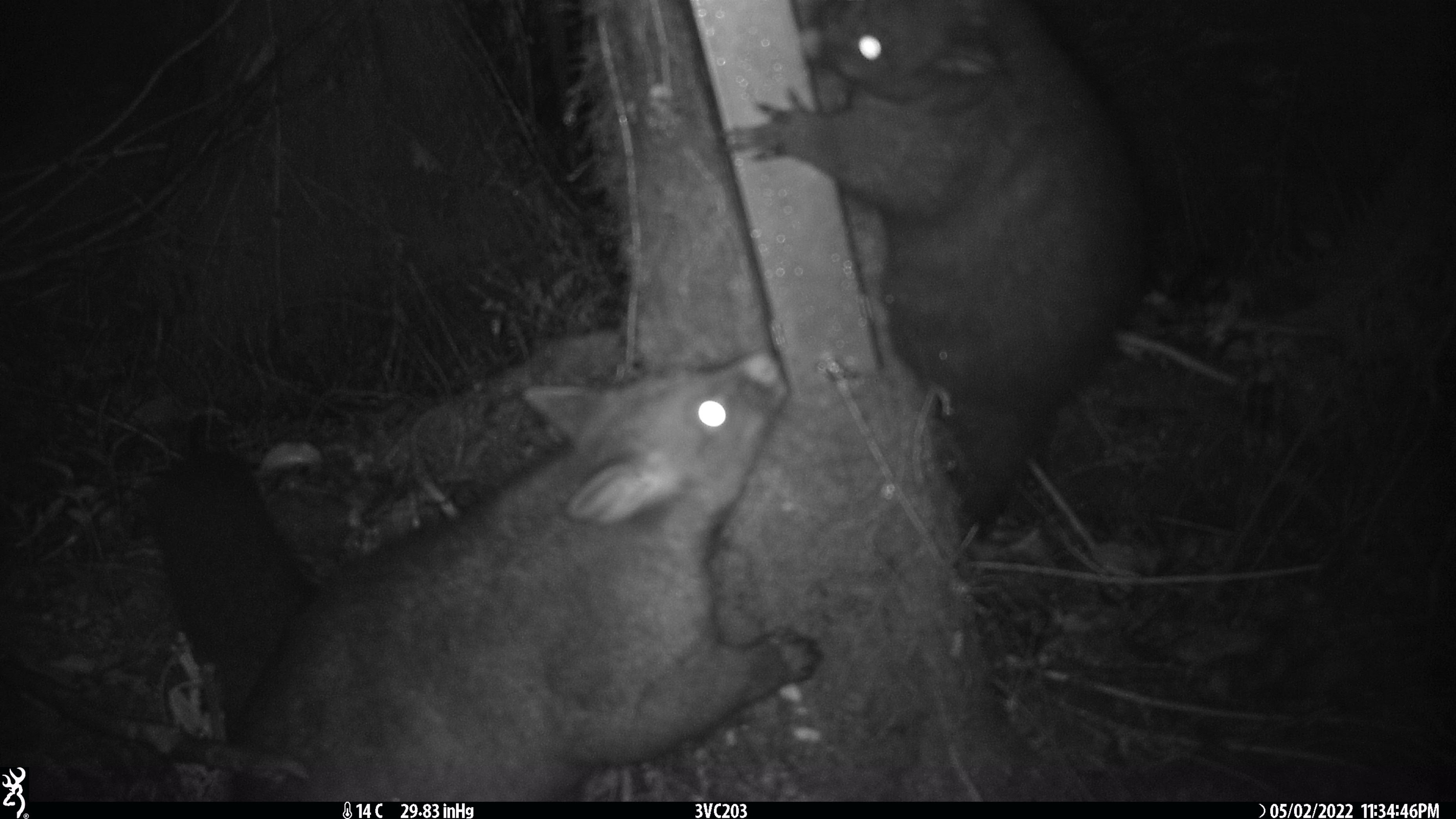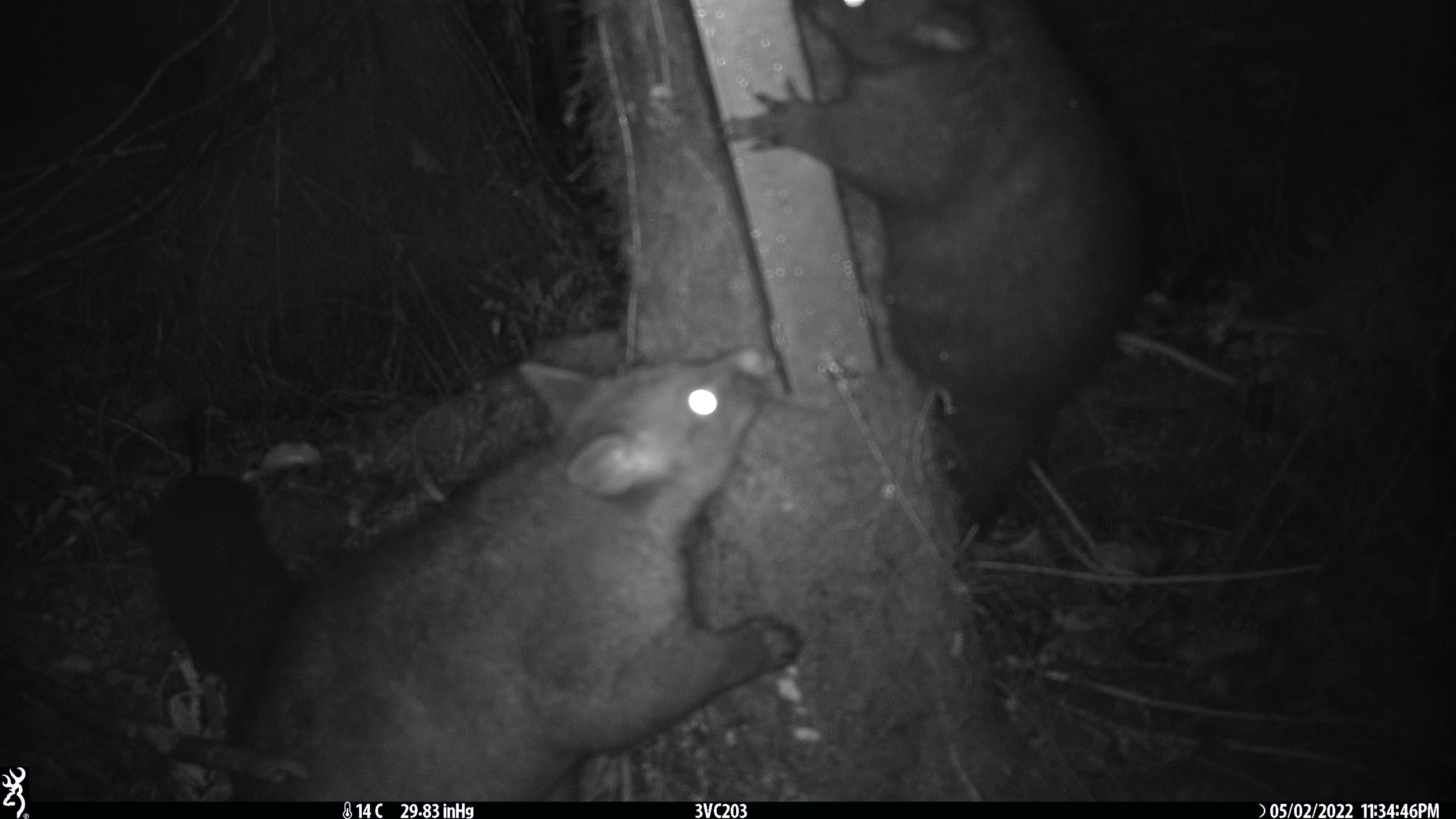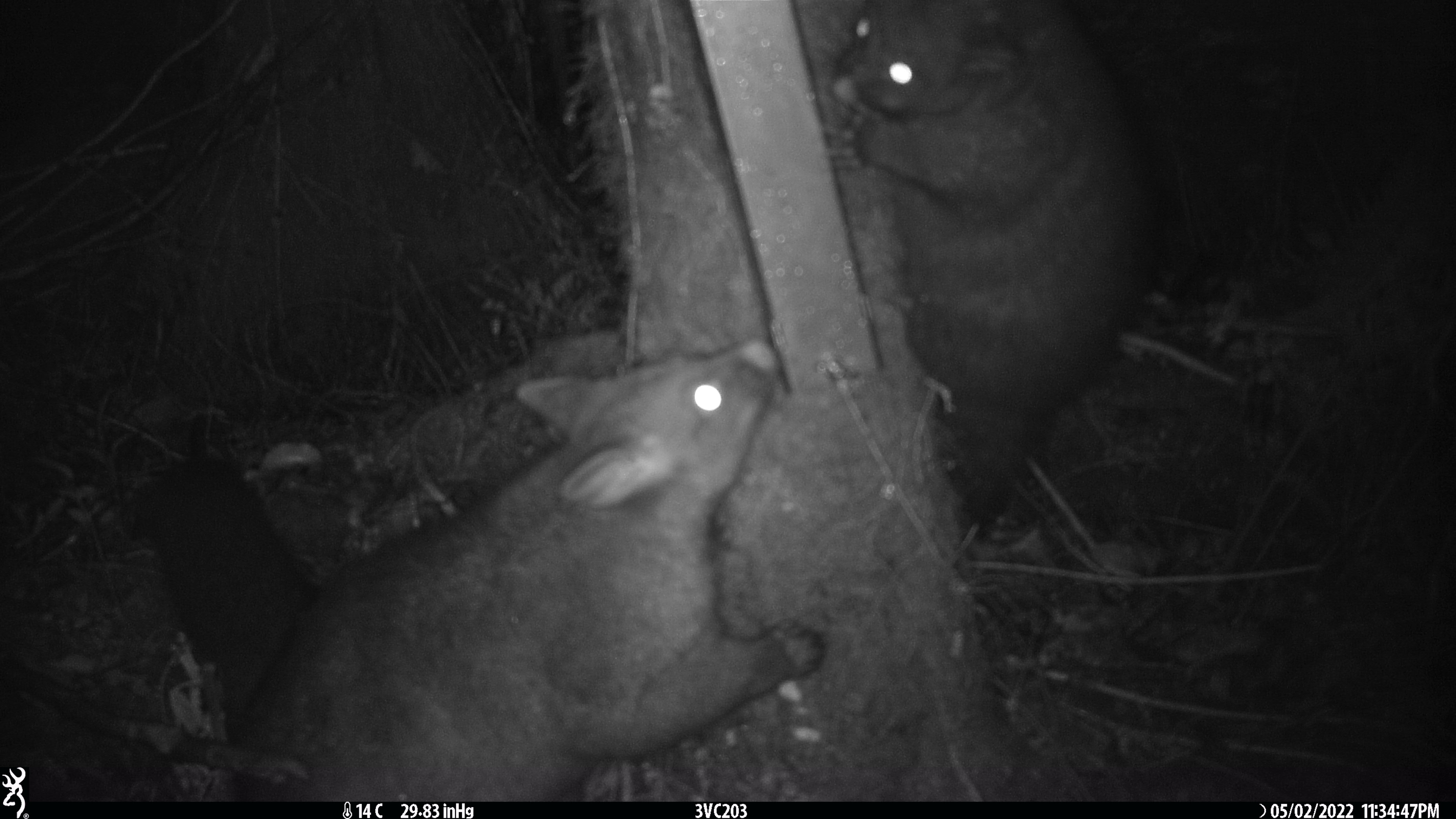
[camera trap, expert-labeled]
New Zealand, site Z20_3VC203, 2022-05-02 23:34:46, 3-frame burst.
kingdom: Animalia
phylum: Chordata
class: Mammalia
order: Diprotodontia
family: Phalangeridae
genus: Trichosurus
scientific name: Trichosurus vulpecula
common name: common brushtail possum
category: possum